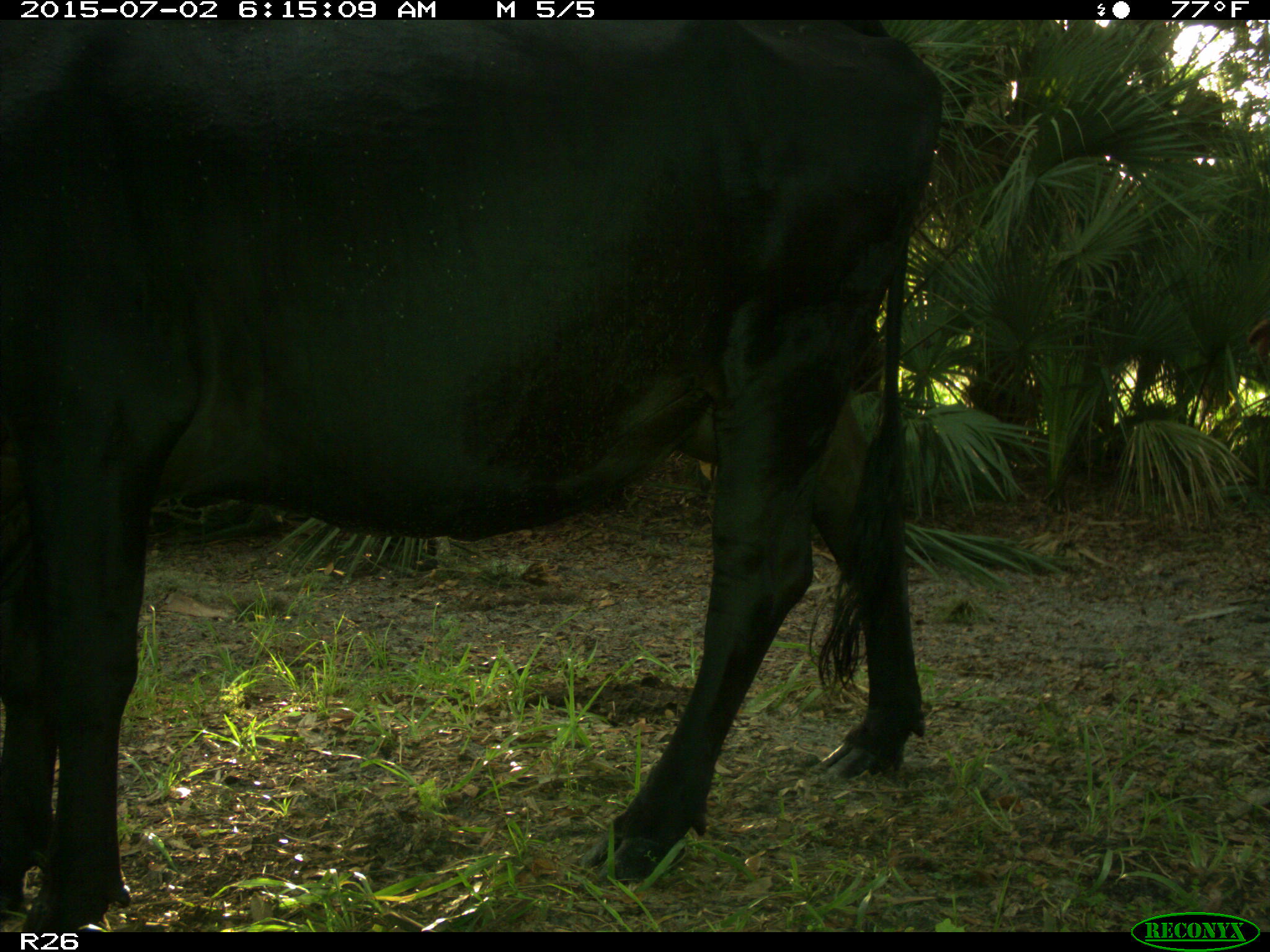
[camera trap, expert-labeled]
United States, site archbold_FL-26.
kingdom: Animalia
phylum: Chordata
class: Mammalia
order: Artiodactyla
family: Bovidae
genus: Bos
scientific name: Bos taurus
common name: domestic cow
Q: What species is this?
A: Bos taurus (domestic cow).